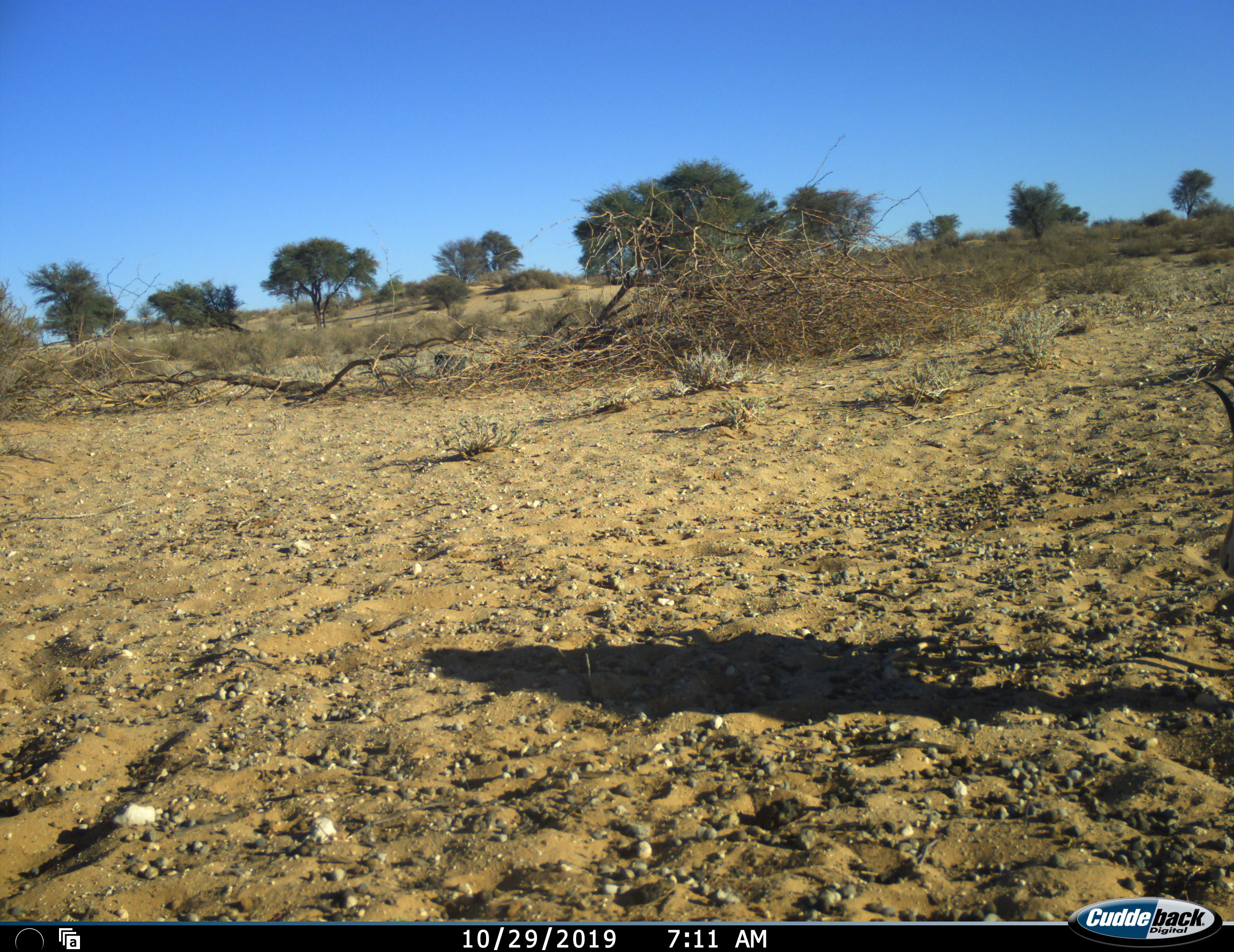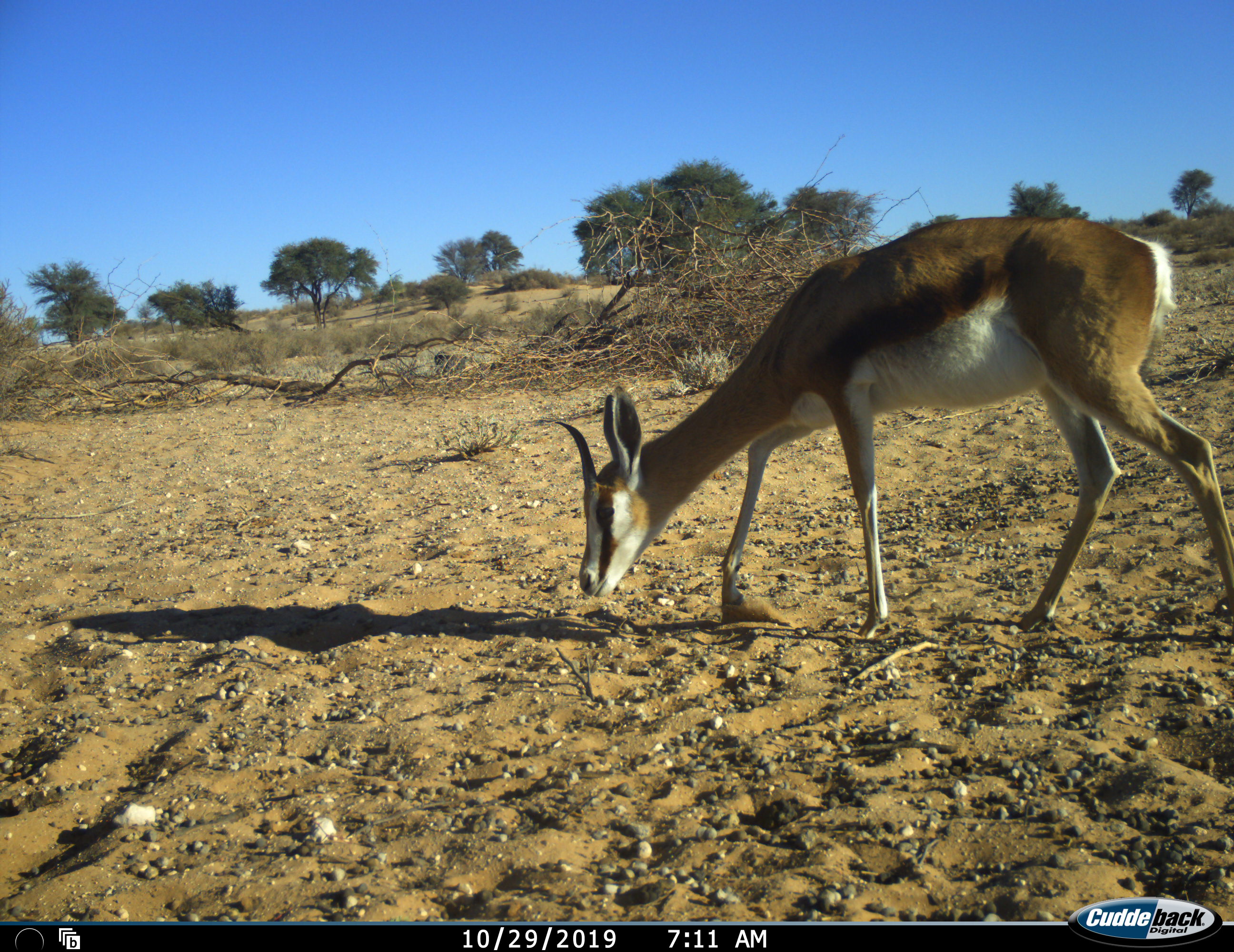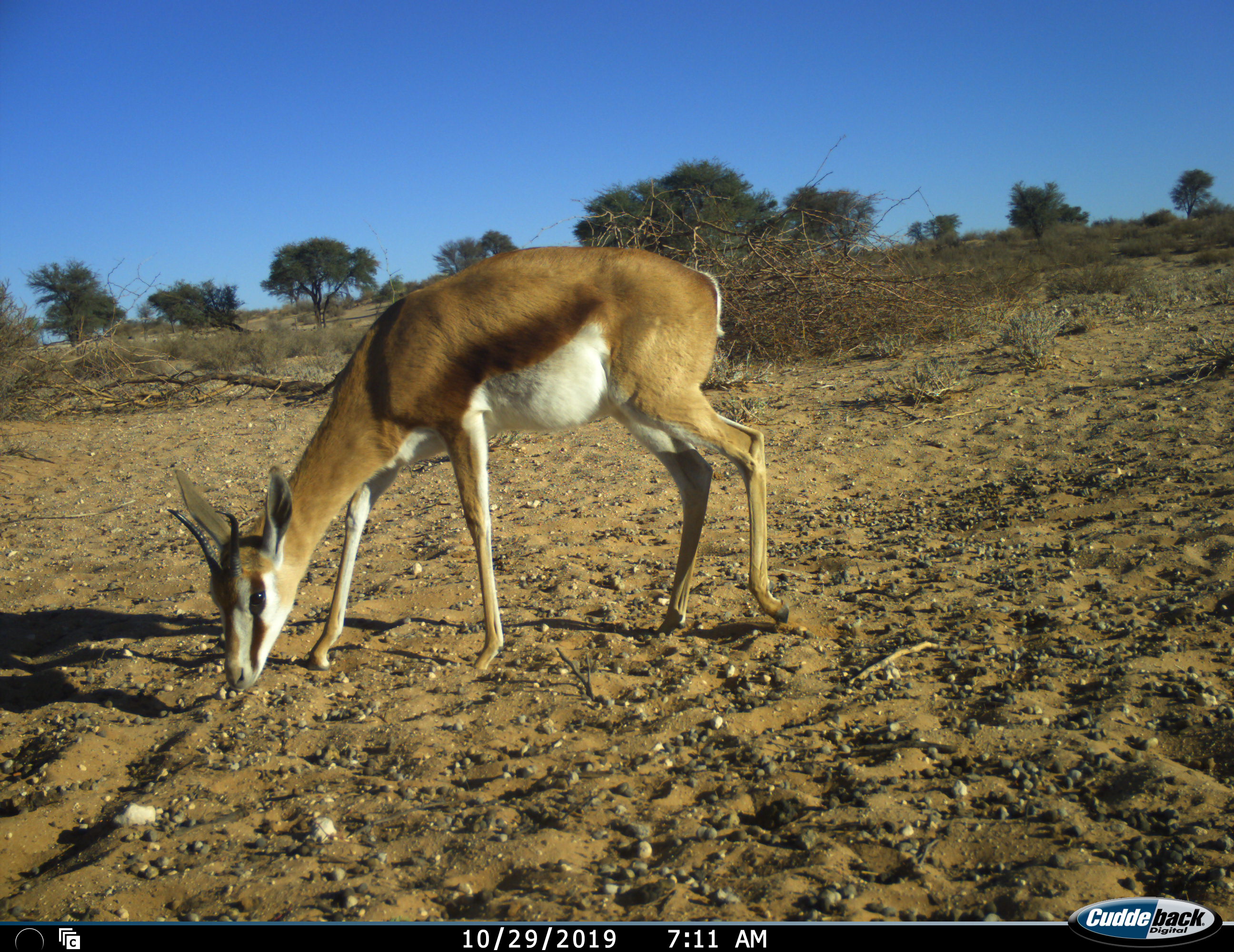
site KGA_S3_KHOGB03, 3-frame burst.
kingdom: Animalia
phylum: Chordata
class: Mammalia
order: Artiodactyla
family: Bovidae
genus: Antidorcas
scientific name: Antidorcas marsupialis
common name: springbok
Springbok (Antidorcas marsupialis), count 1. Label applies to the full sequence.